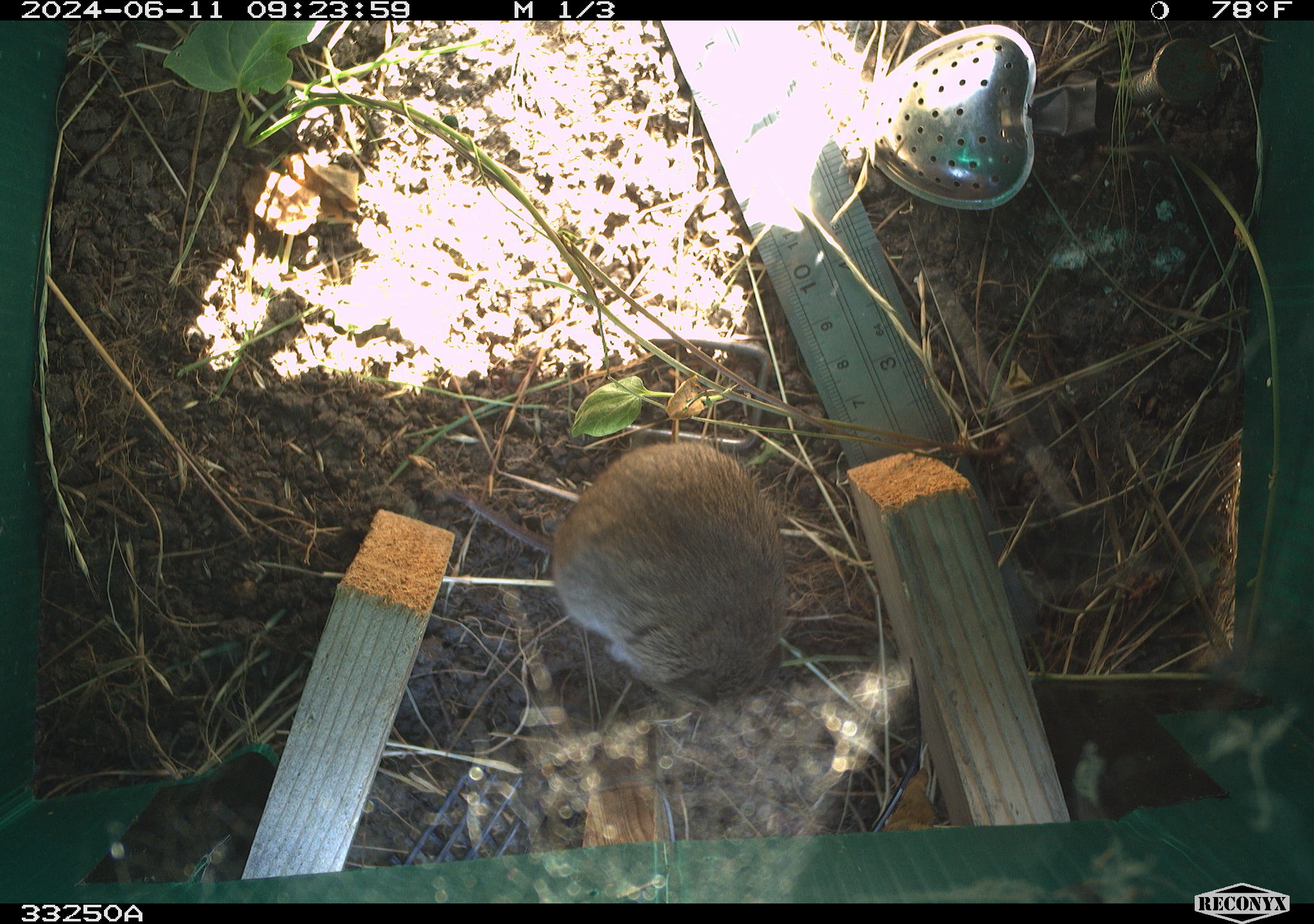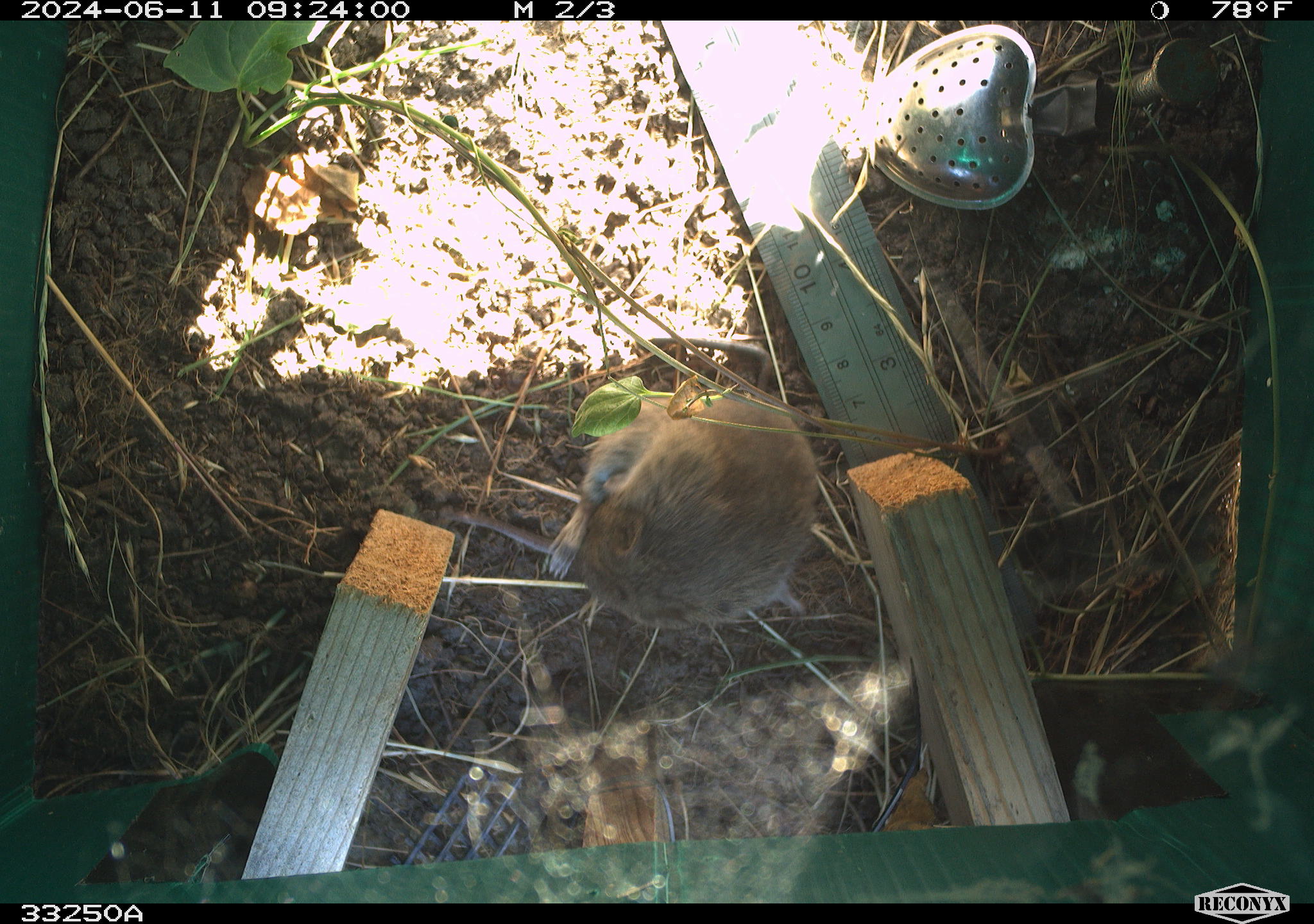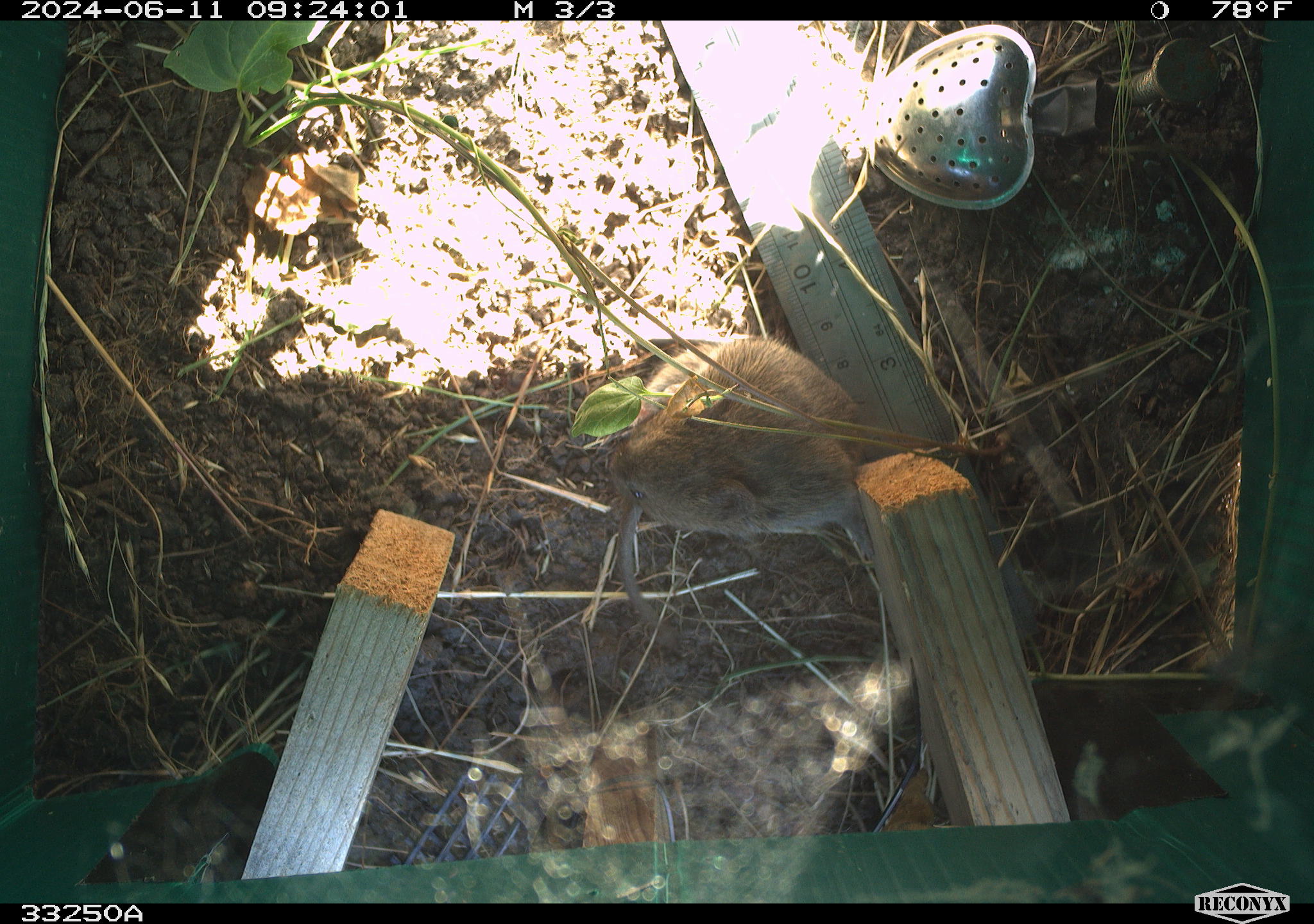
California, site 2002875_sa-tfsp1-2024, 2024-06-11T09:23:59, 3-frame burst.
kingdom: Animalia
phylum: Chordata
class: Mammalia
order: Rodentia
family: Cricetidae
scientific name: Arvicolinae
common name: voles, lemmings, and muskrats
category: arvicolinae subfamily